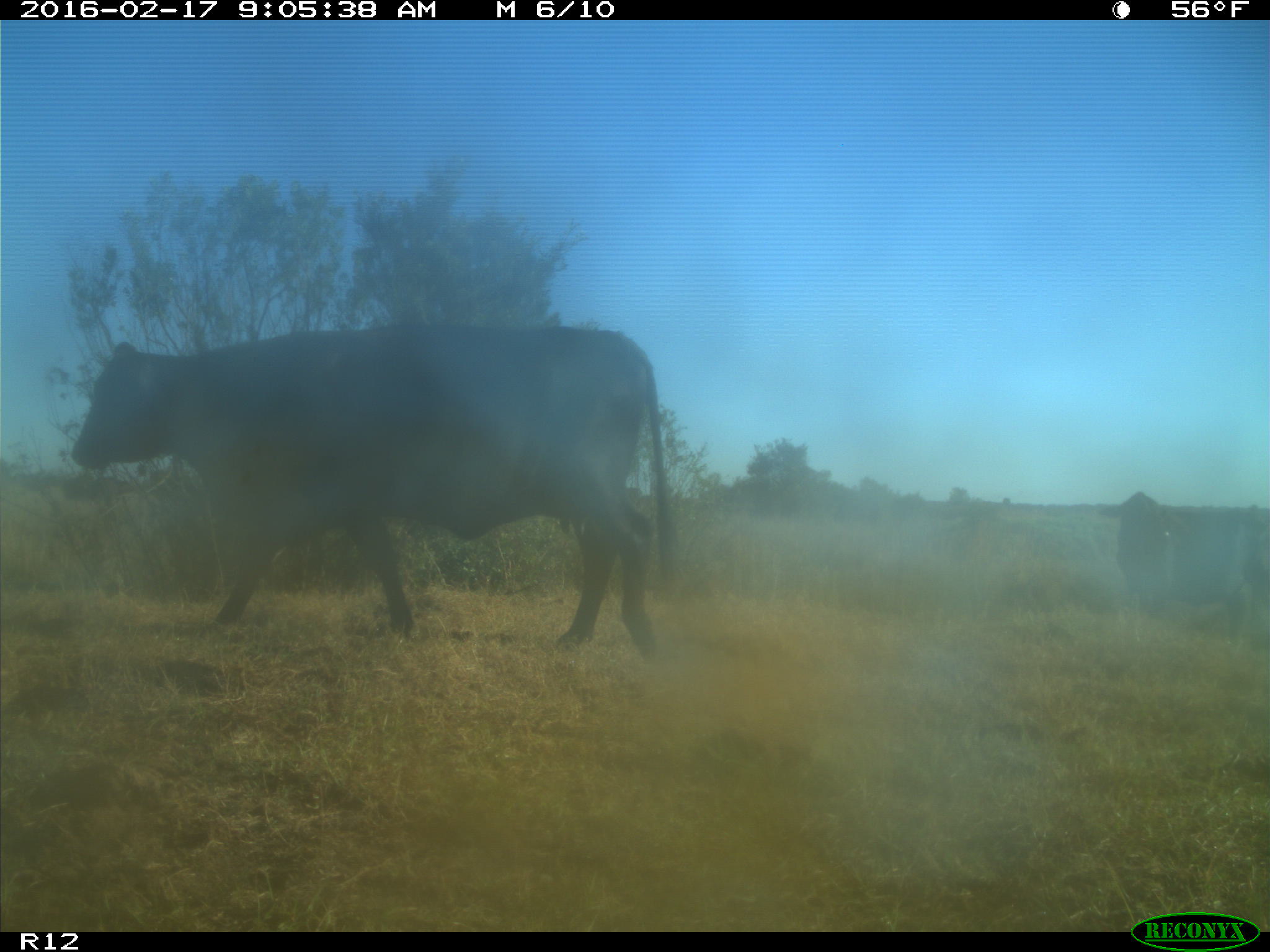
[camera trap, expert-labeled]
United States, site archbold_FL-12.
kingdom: Animalia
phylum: Chordata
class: Mammalia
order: Artiodactyla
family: Bovidae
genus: Bos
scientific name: Bos taurus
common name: domestic cow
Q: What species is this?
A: Bos taurus (domestic cow).